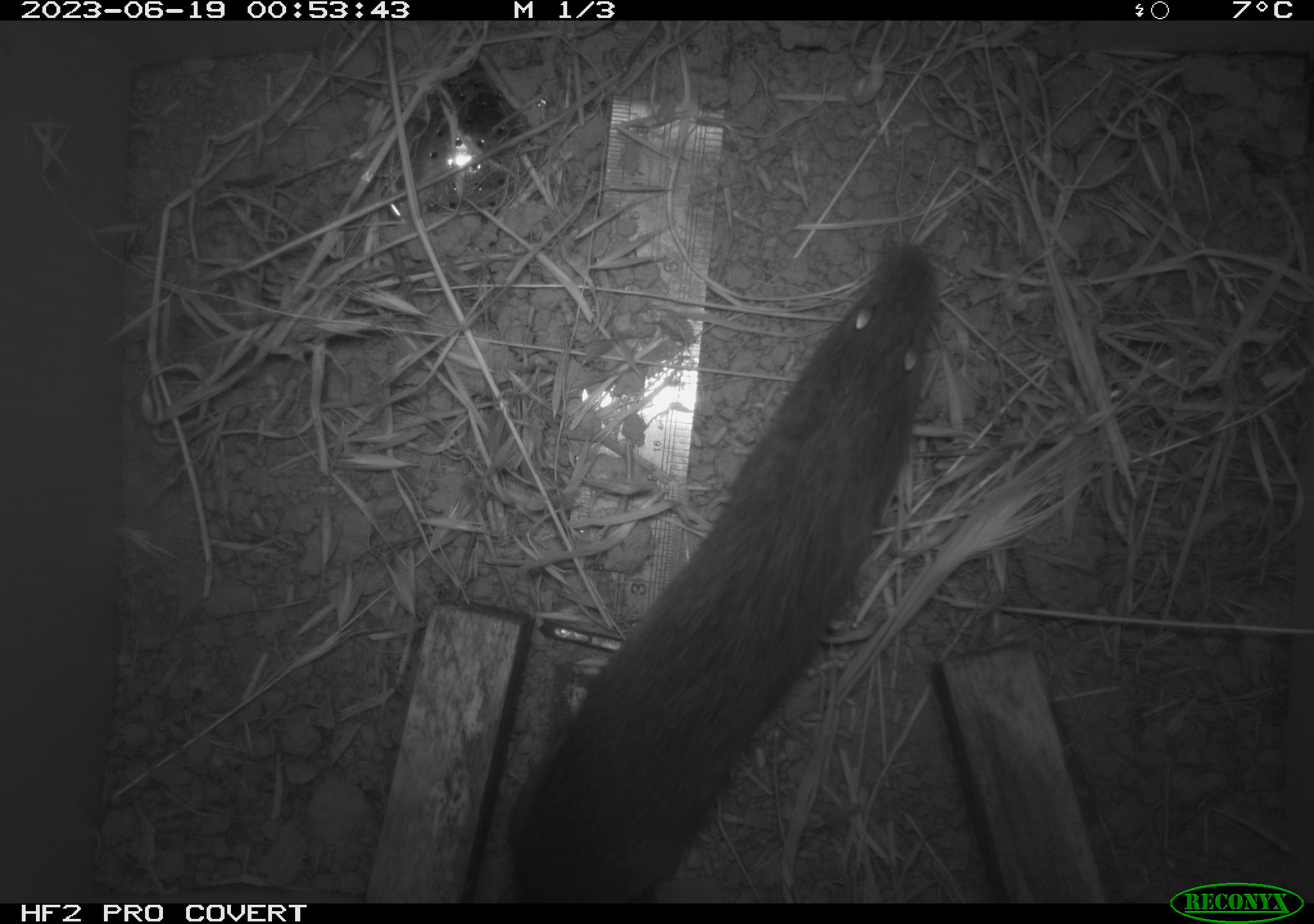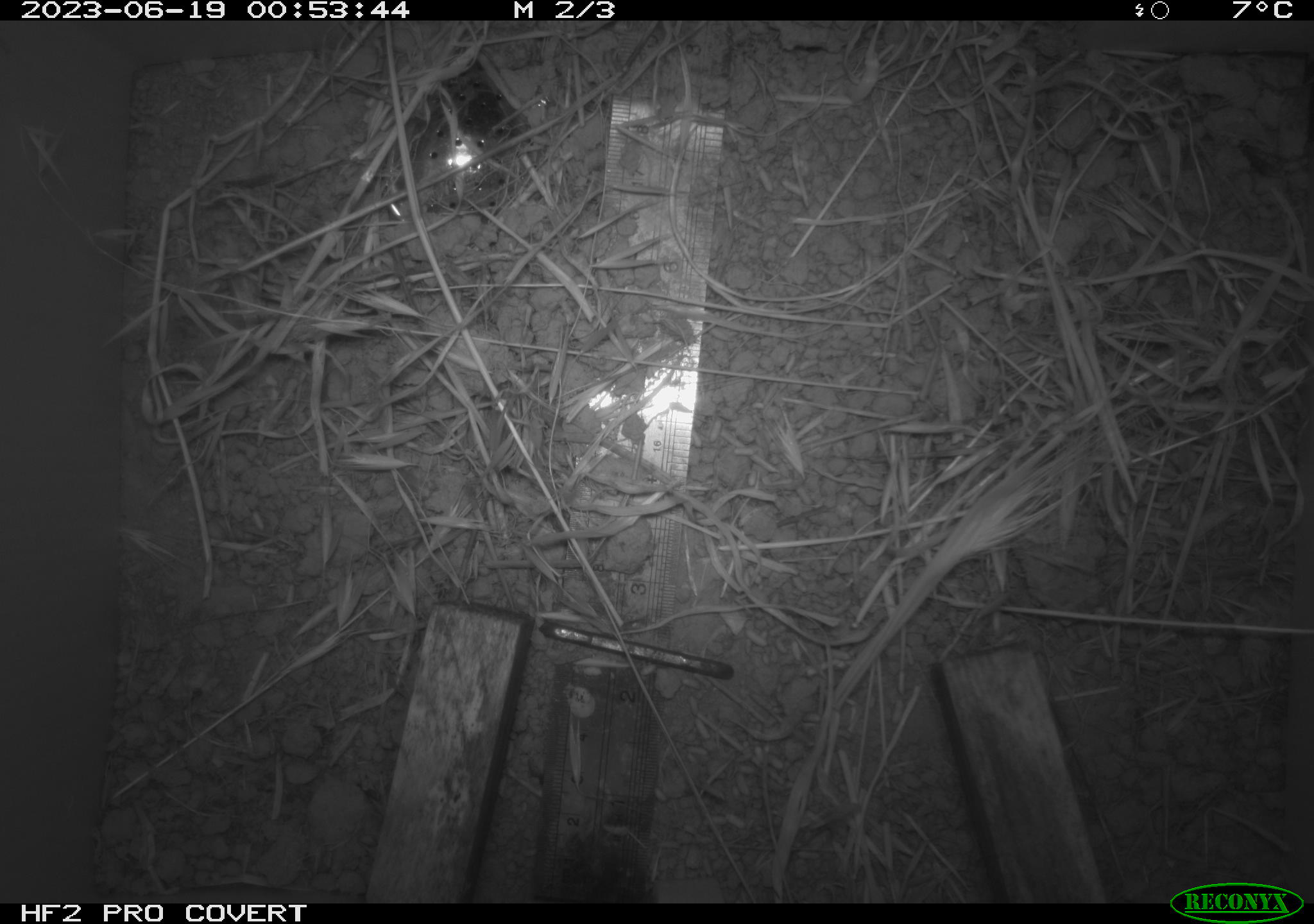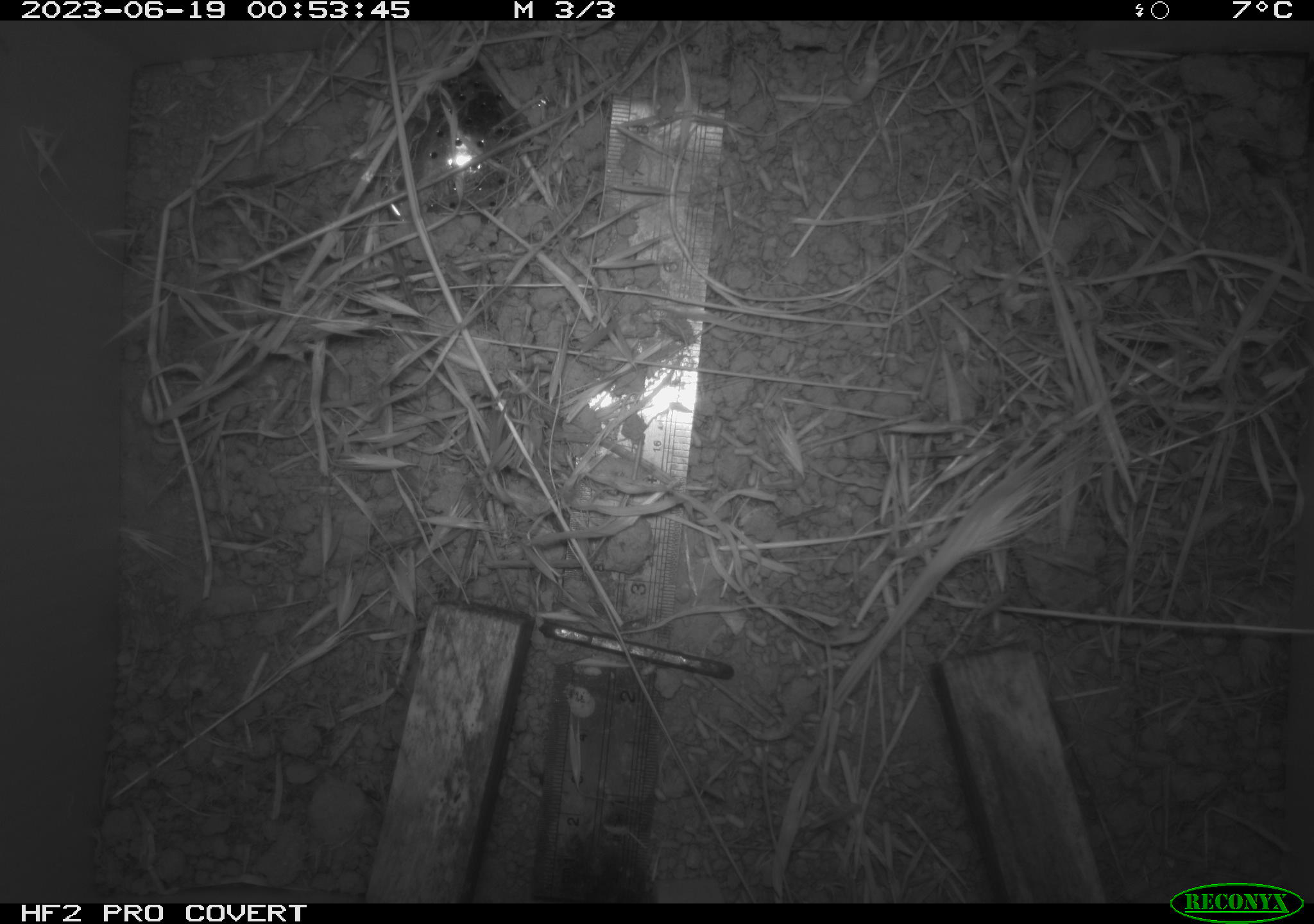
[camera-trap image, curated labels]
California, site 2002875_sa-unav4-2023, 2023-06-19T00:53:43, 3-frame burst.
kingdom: Animalia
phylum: Chordata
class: Mammalia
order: Rodentia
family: Cricetidae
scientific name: Arvicolinae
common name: voles, lemmings, and muskrats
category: arvicolinae subfamily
Arvicolinae subfamily (voles, lemmings, and muskrats) (Arvicolinae).